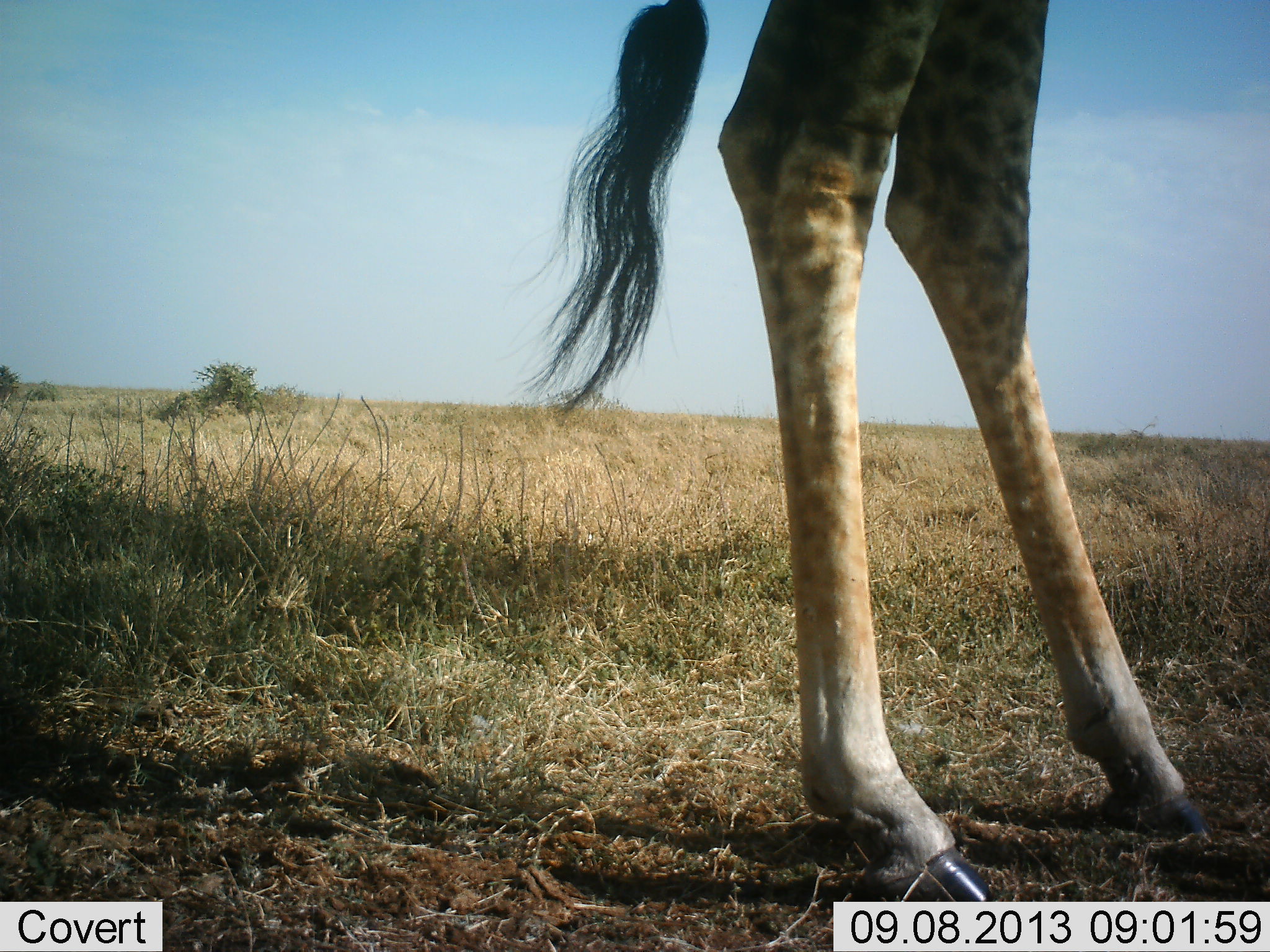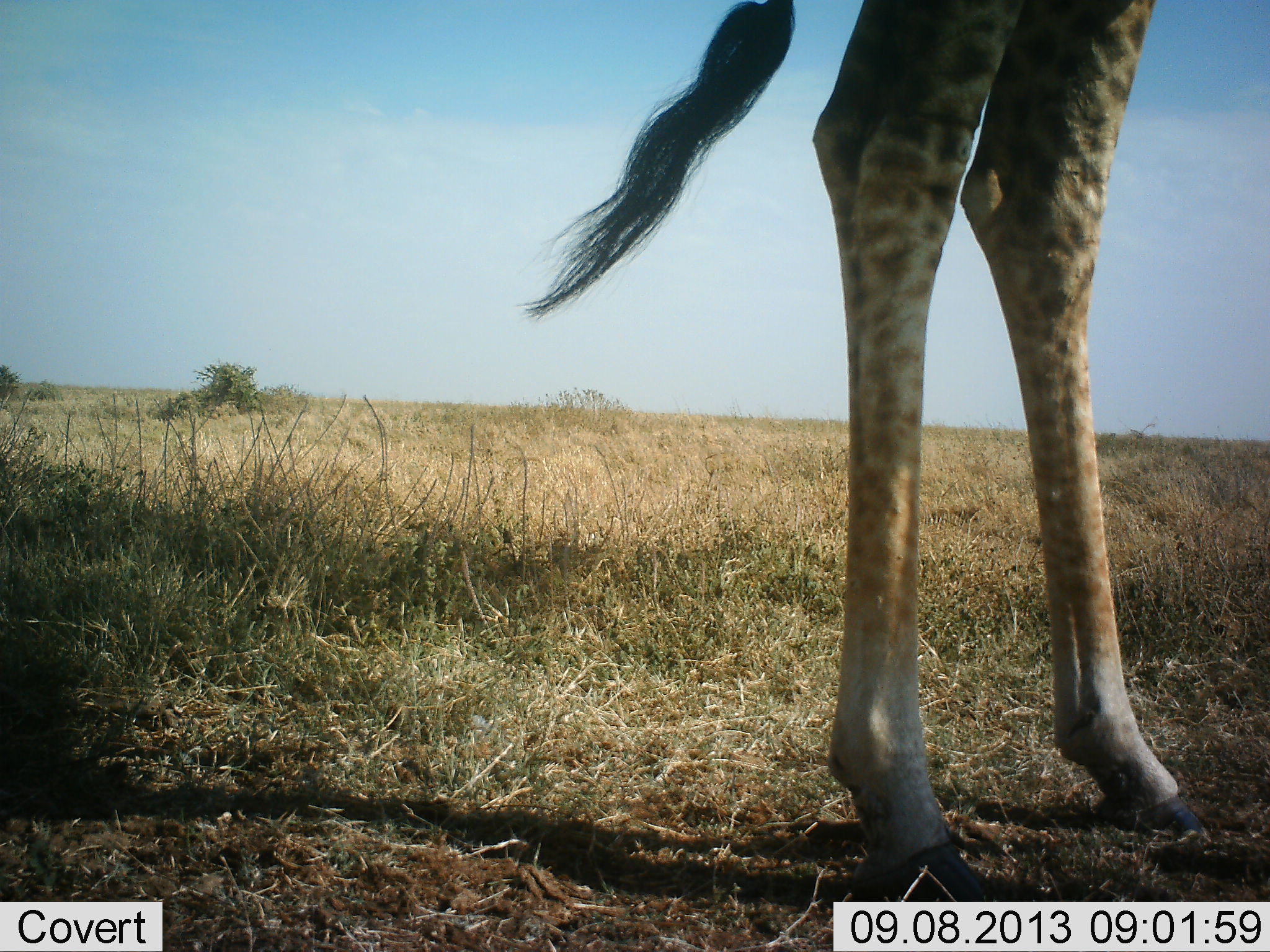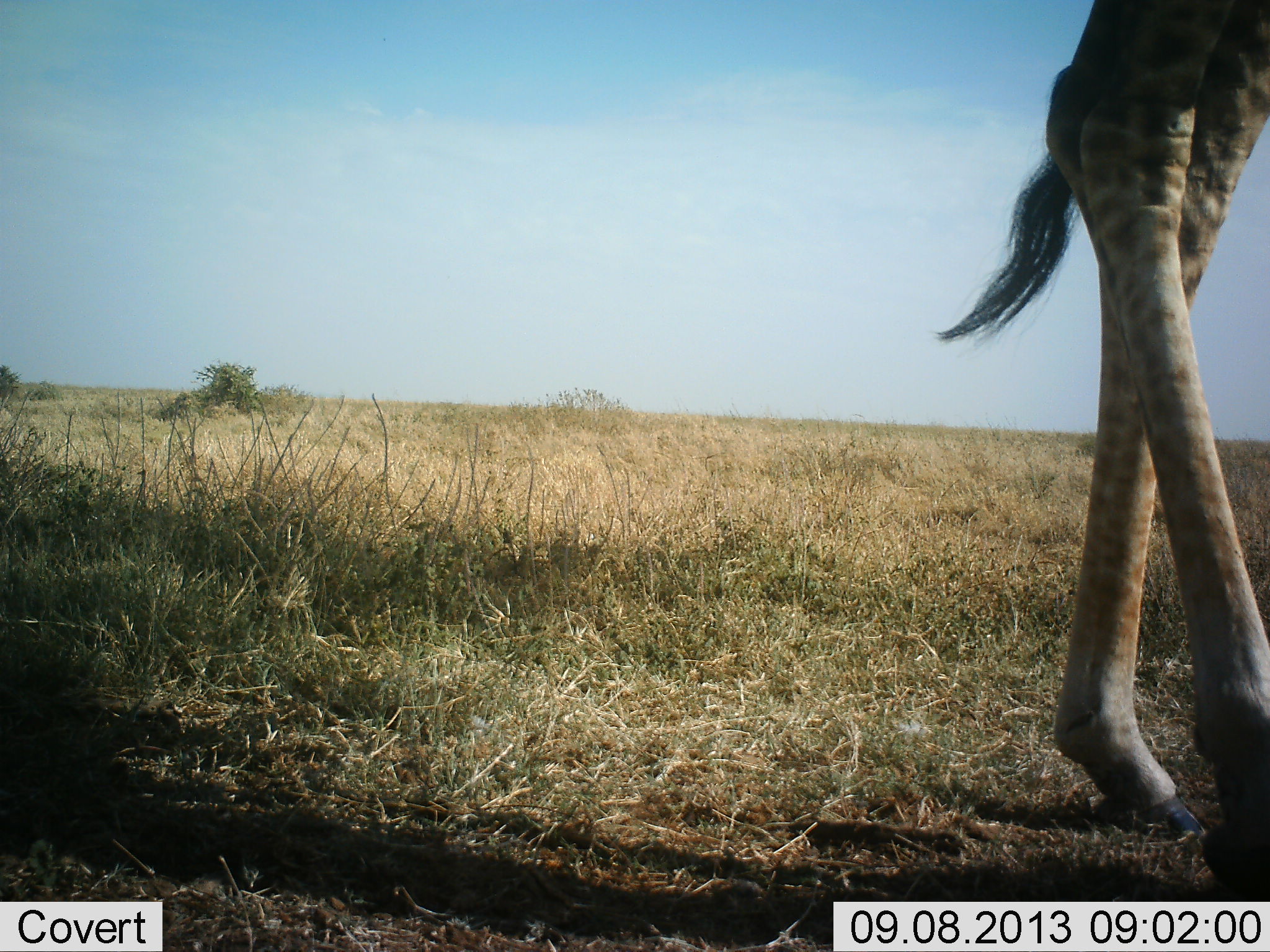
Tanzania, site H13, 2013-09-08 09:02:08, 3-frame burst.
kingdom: Animalia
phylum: Chordata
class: Mammalia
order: Artiodactyla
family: Giraffidae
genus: Giraffa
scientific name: Giraffa camelopardalis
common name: giraffe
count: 1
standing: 50%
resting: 0%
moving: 60%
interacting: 0%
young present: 0%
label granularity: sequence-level